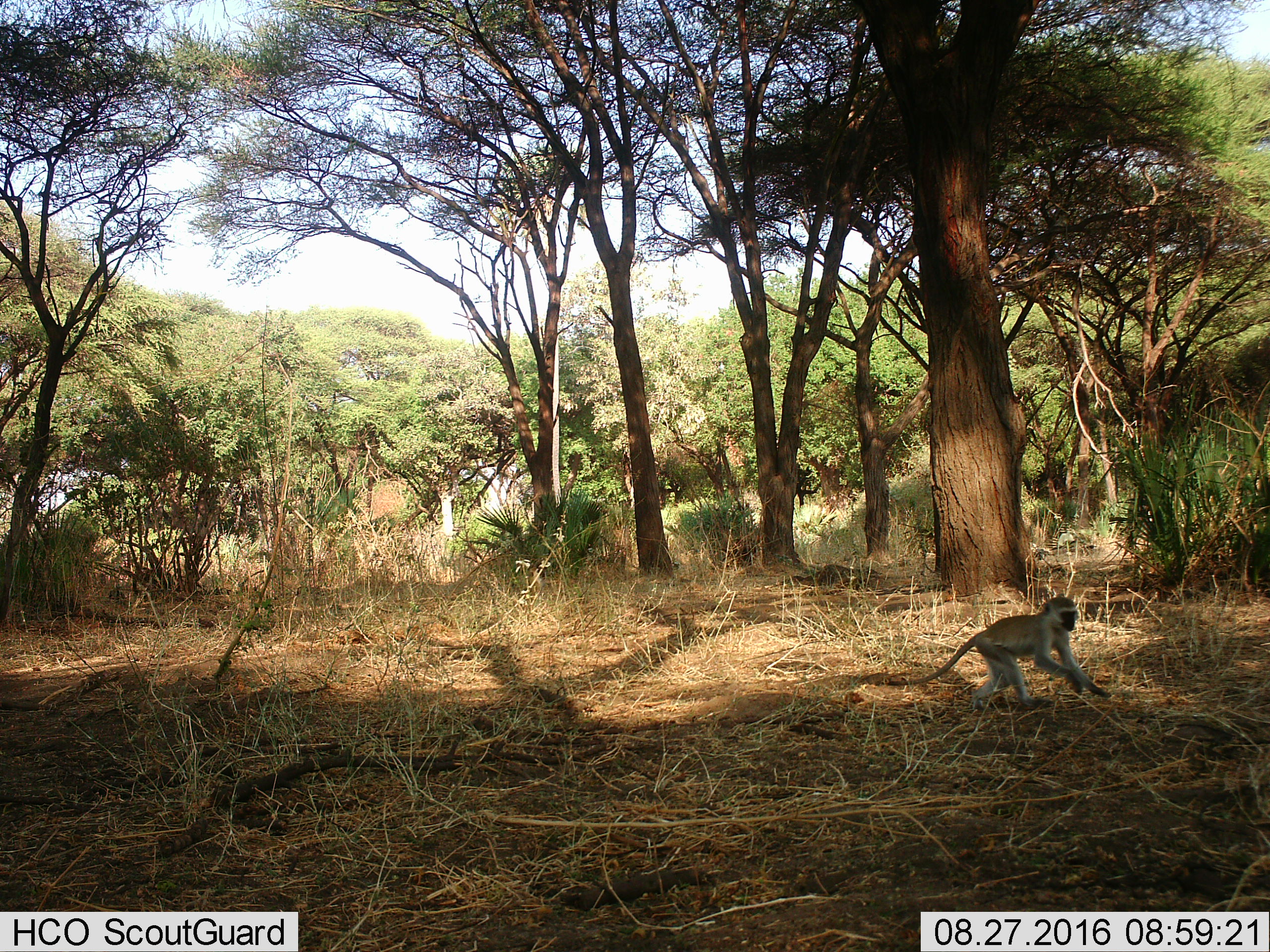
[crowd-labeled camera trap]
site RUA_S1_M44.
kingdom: Animalia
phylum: Chordata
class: Mammalia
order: Primates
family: Cercopithecidae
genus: Chlorocebus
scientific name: Chlorocebus pygerythrus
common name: vervet monkey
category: monkeyvervet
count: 1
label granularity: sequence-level